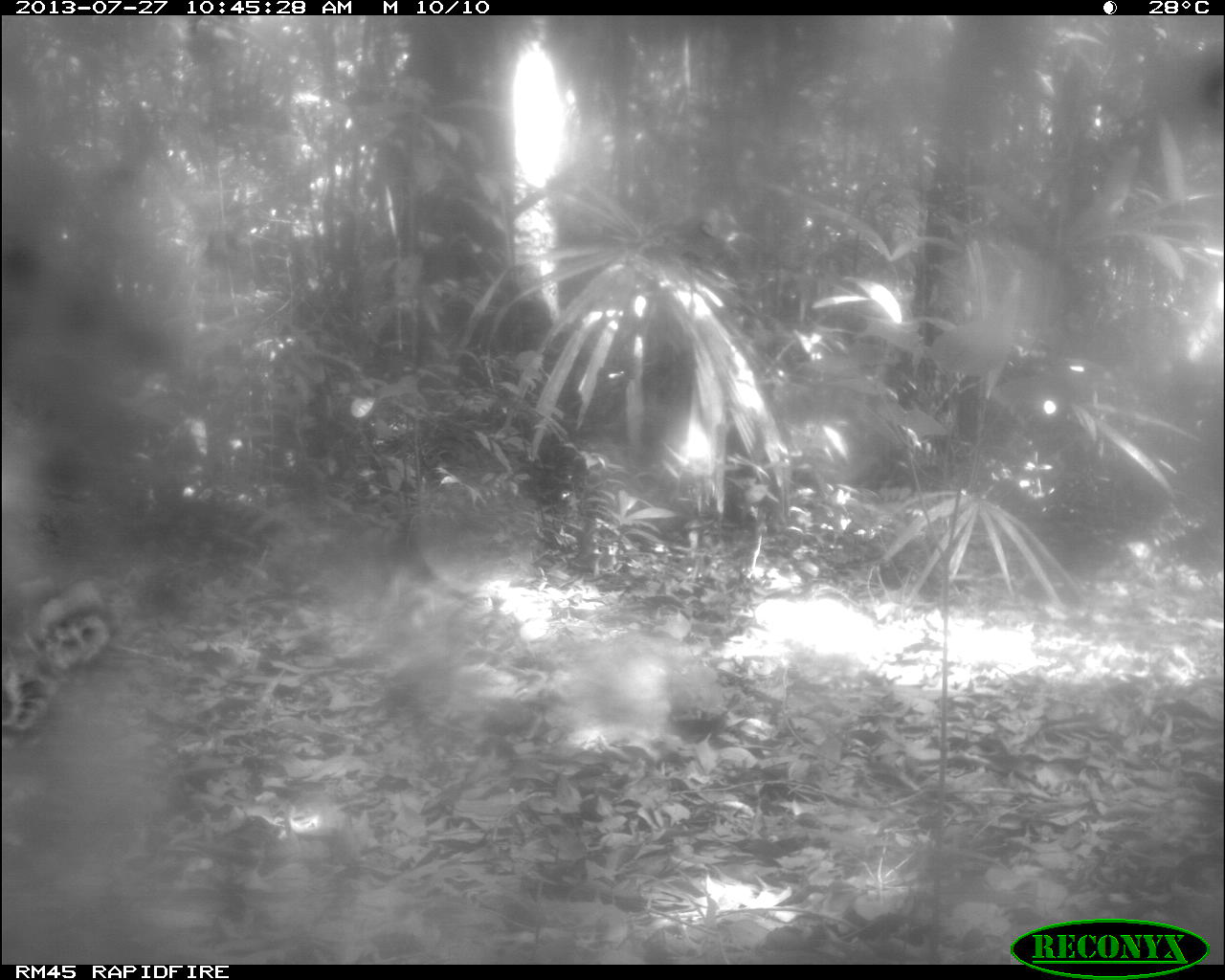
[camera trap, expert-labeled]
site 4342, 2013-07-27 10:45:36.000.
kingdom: Animalia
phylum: Chordata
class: Mammalia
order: Carnivora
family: Felidae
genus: Leopardus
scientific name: Leopardus pardalis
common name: ocelot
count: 1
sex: female